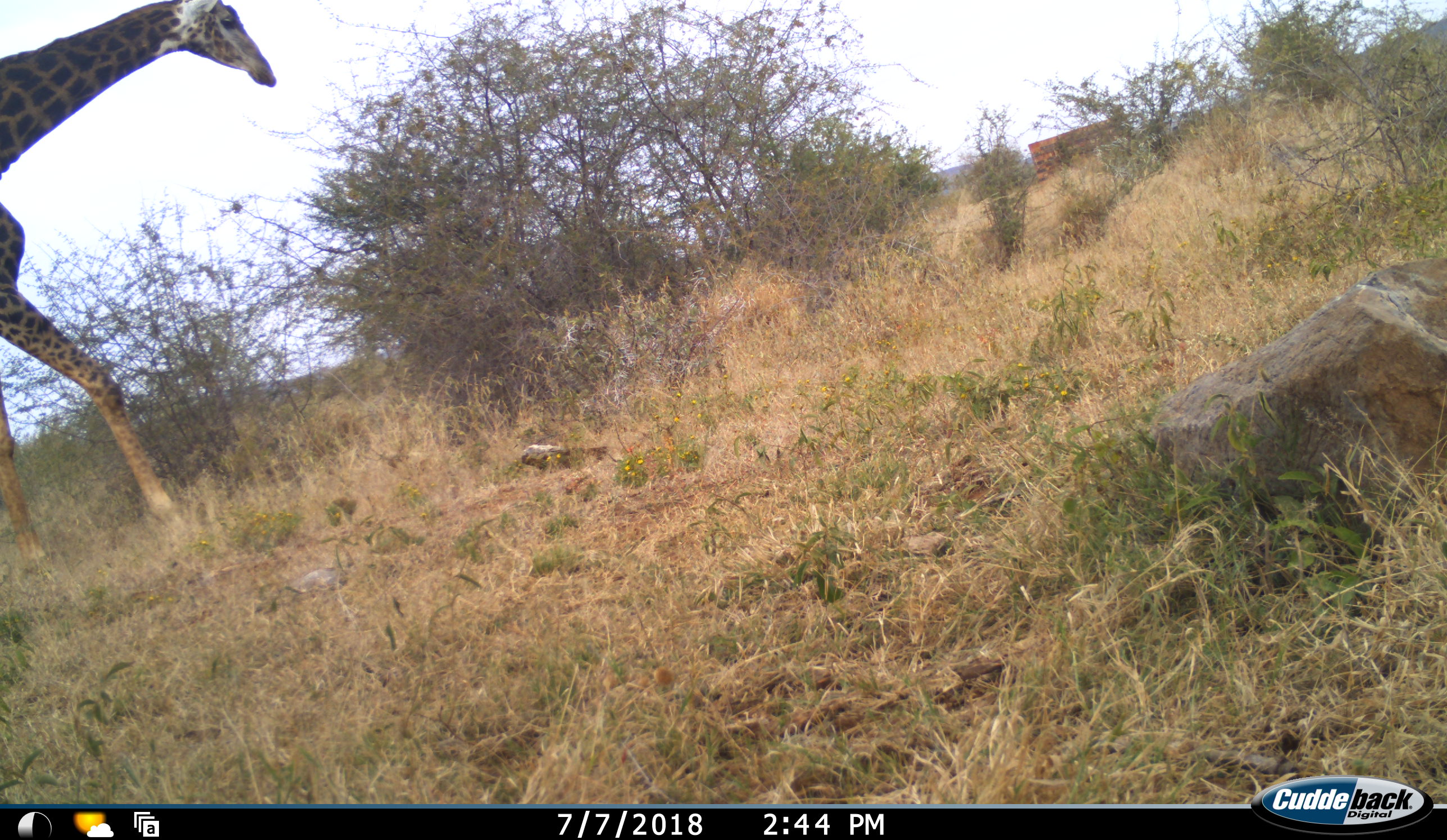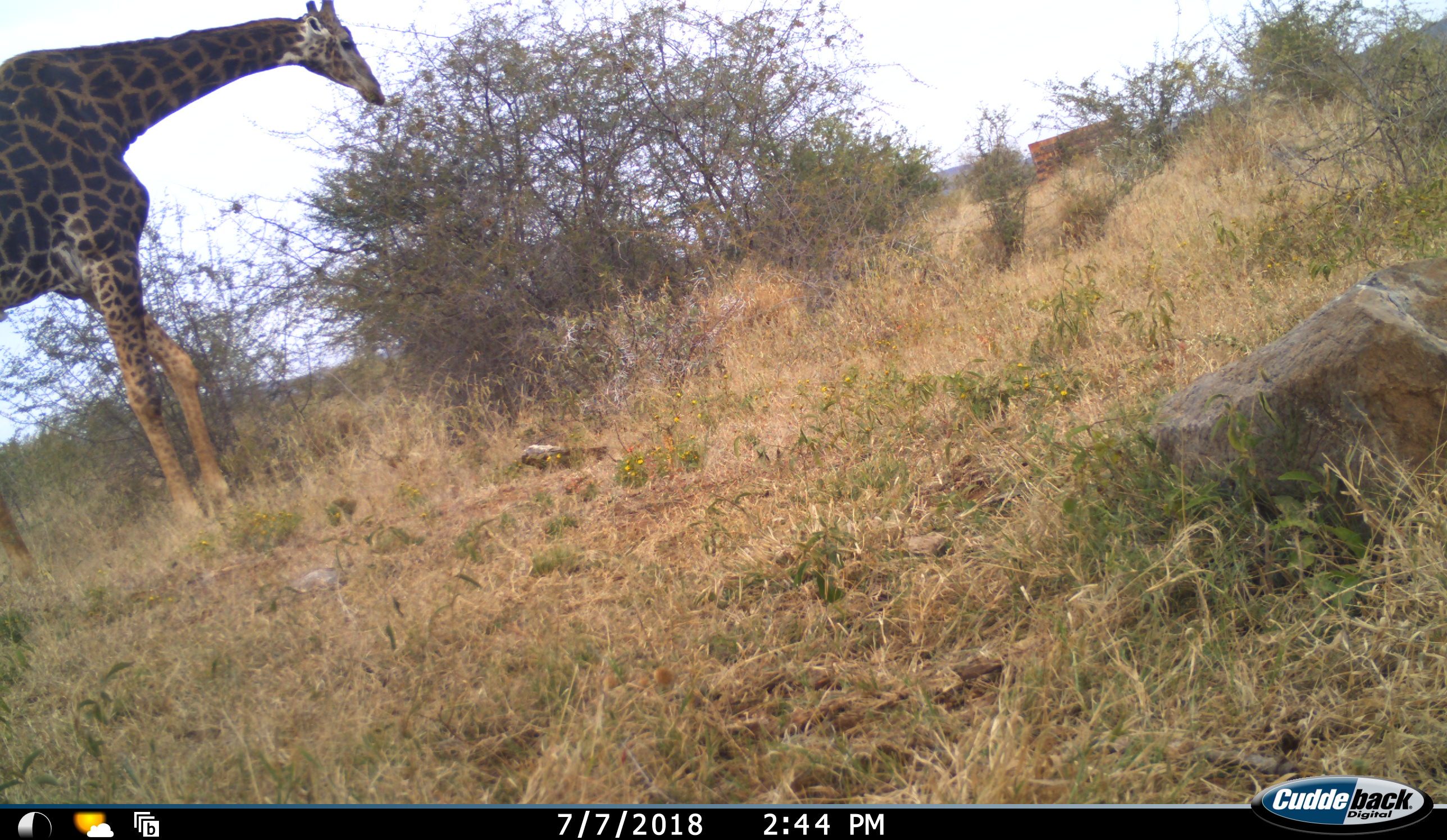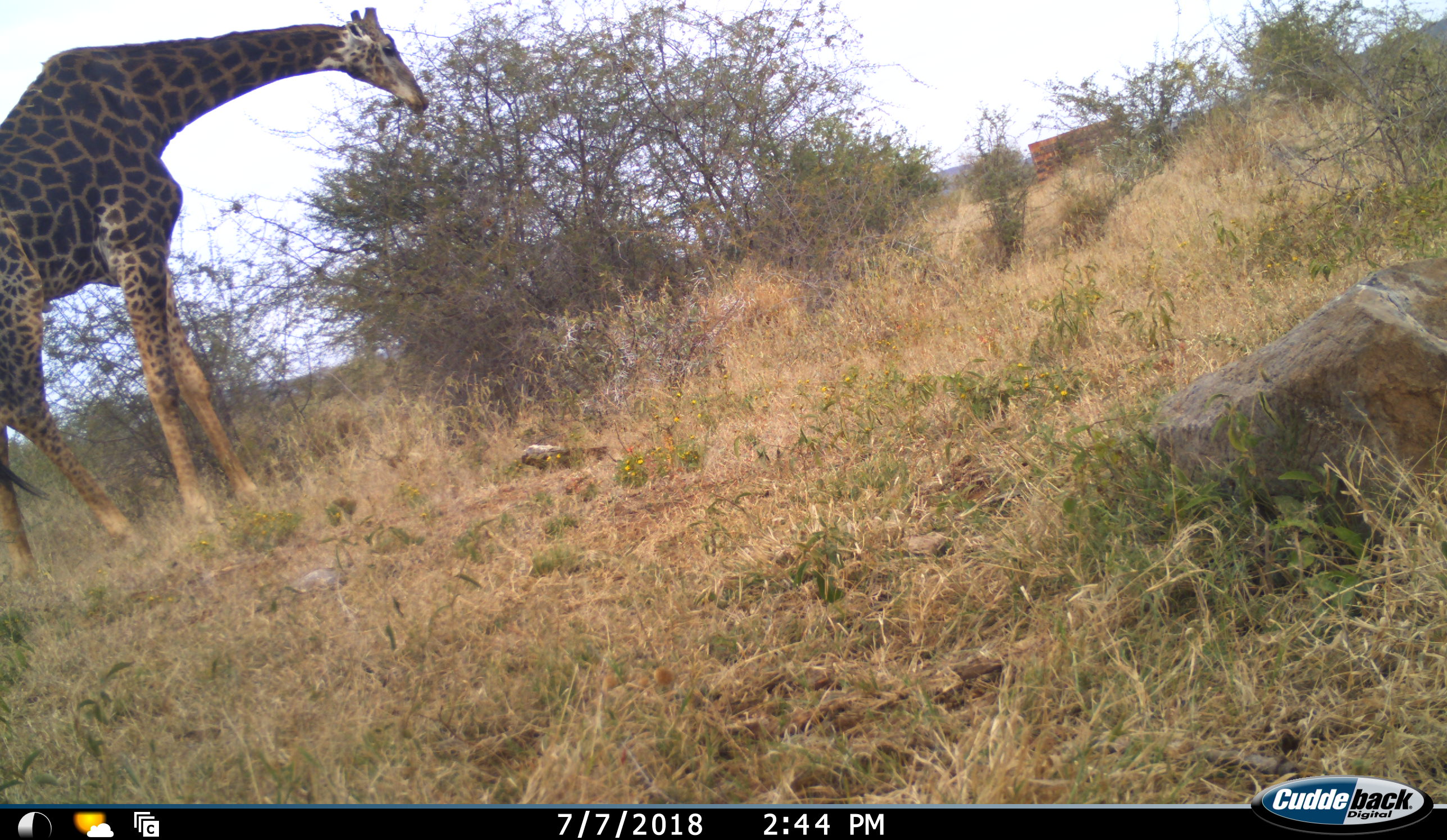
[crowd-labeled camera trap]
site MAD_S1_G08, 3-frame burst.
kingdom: Animalia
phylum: Chordata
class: Mammalia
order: Artiodactyla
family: Giraffidae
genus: Giraffa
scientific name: Giraffa camelopardalis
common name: giraffe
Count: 1.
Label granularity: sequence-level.